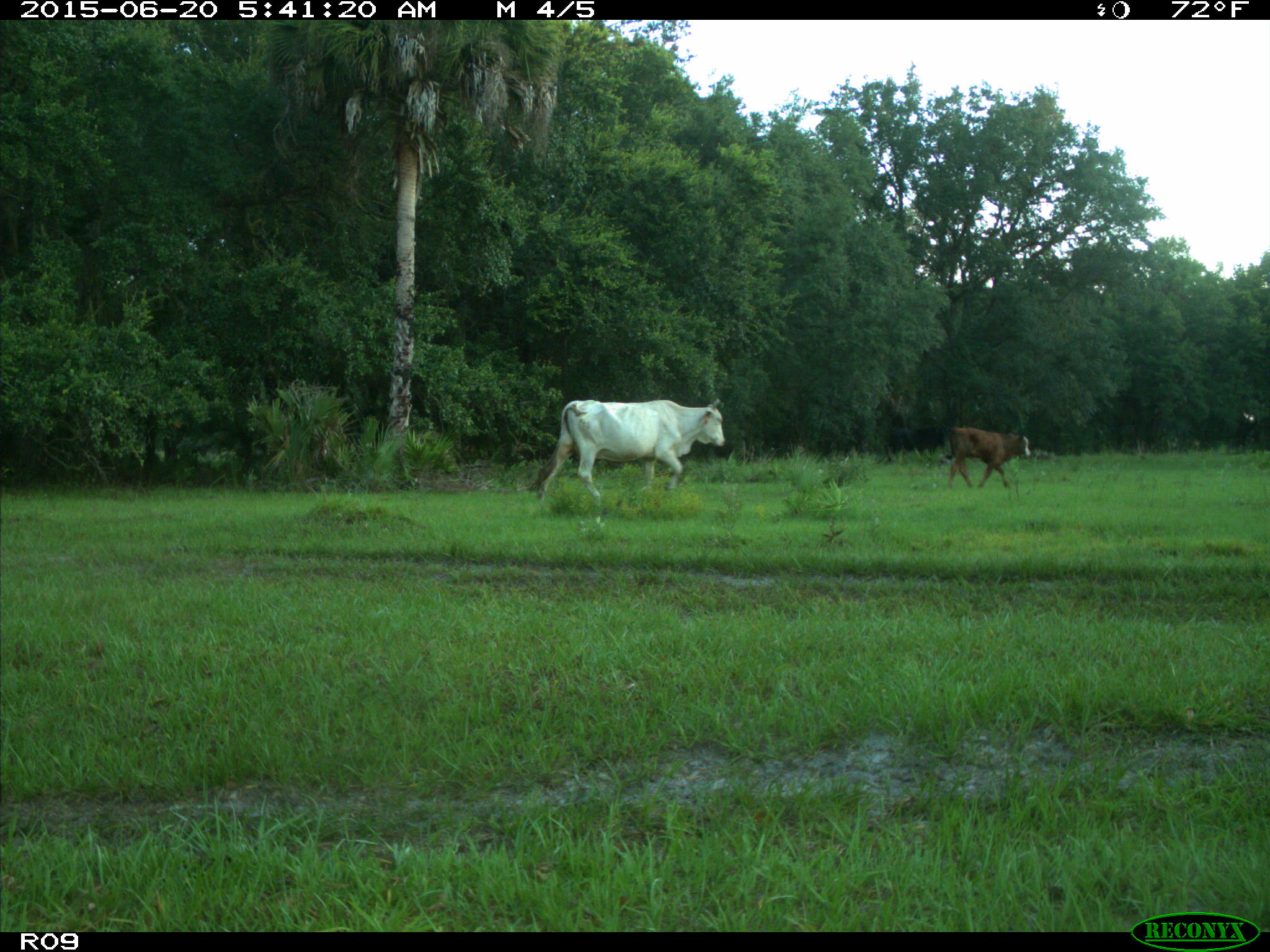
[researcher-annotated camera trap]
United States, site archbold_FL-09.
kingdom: Animalia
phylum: Chordata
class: Mammalia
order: Artiodactyla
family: Bovidae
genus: Bos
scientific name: Bos taurus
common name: domestic cow